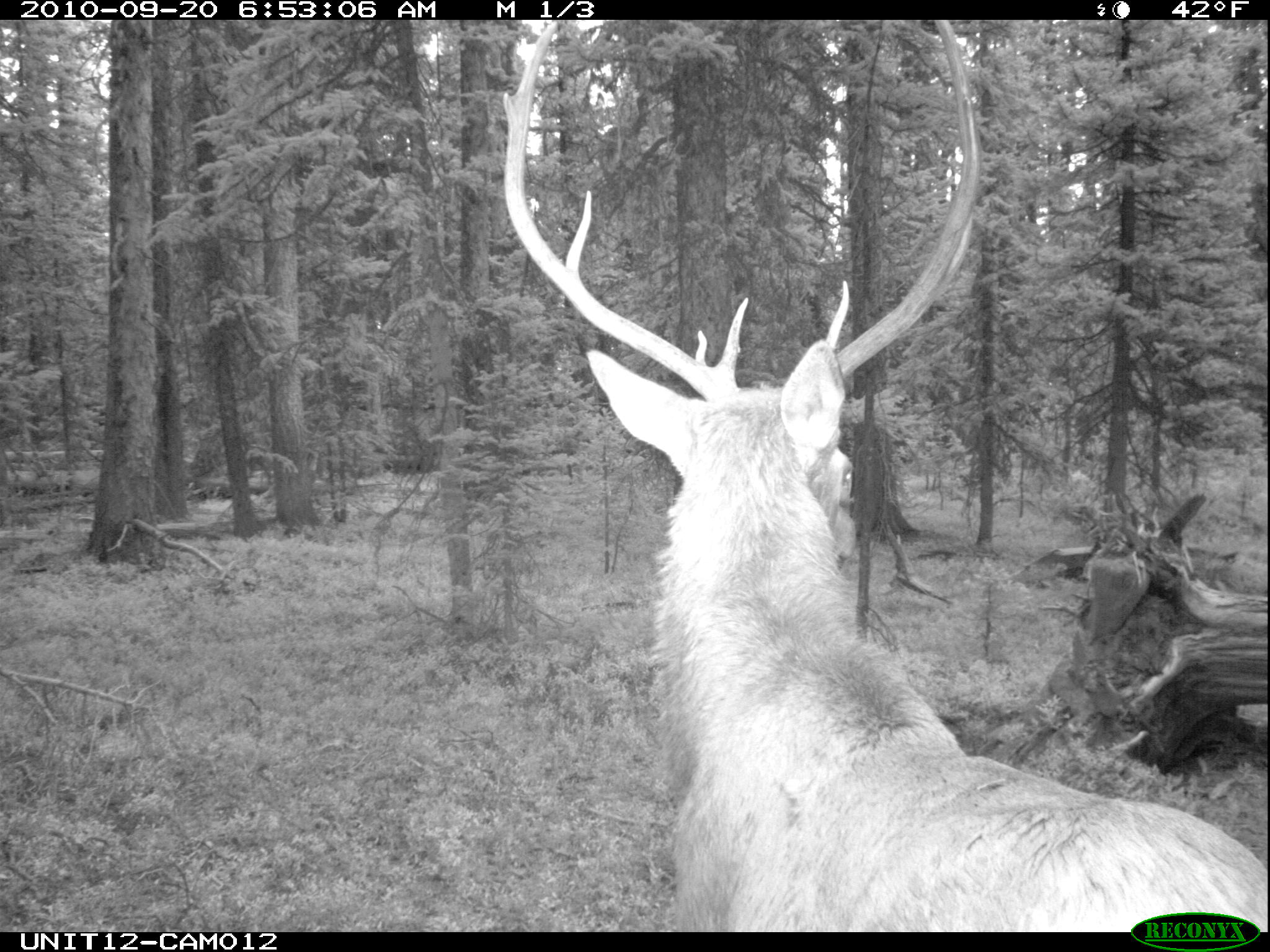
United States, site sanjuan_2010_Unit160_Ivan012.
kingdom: Animalia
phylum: Chordata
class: Mammalia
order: Artiodactyla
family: Cervidae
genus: Cervus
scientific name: Cervus elaphus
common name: red deer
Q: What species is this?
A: Cervus elaphus (red deer).